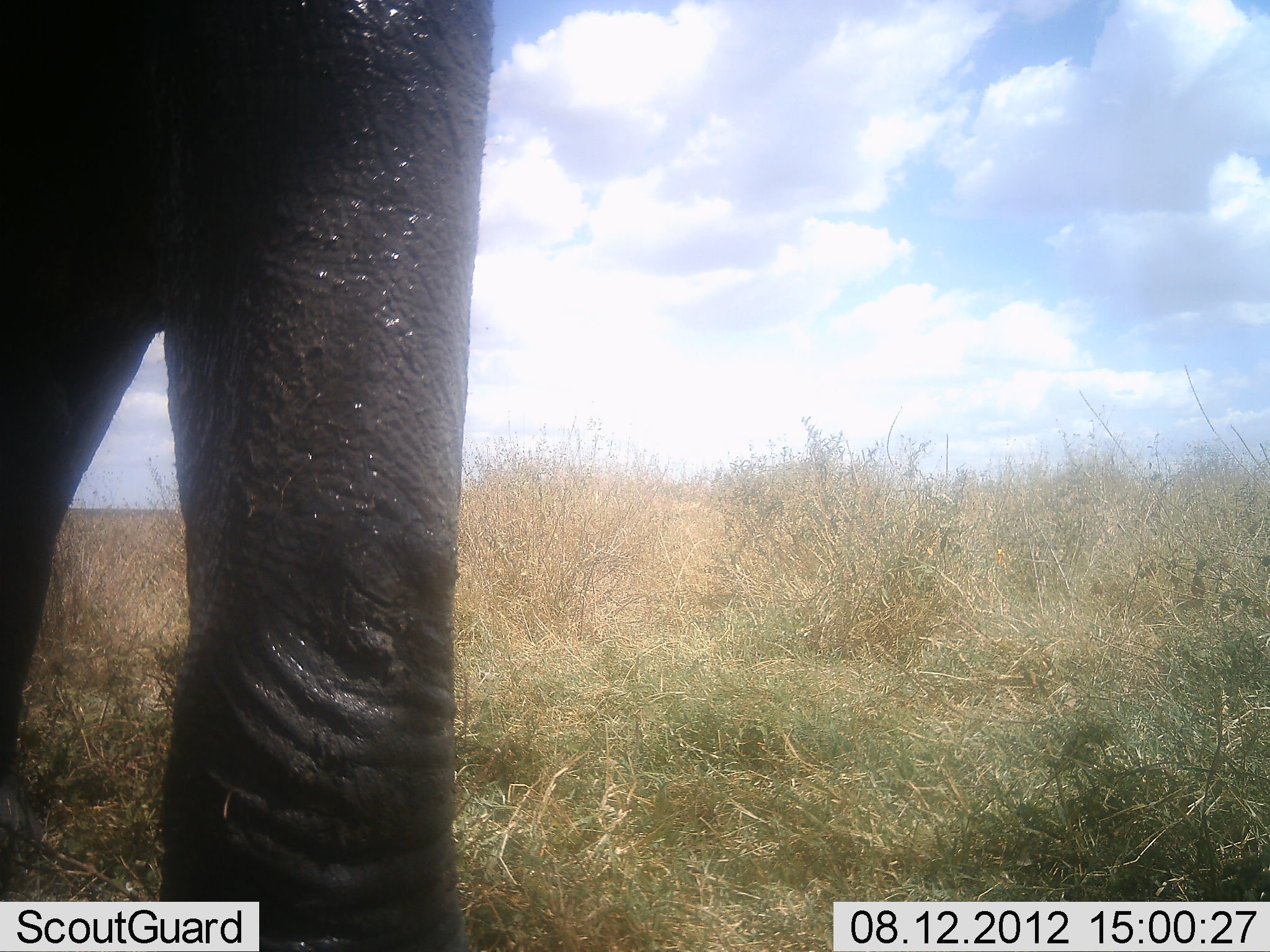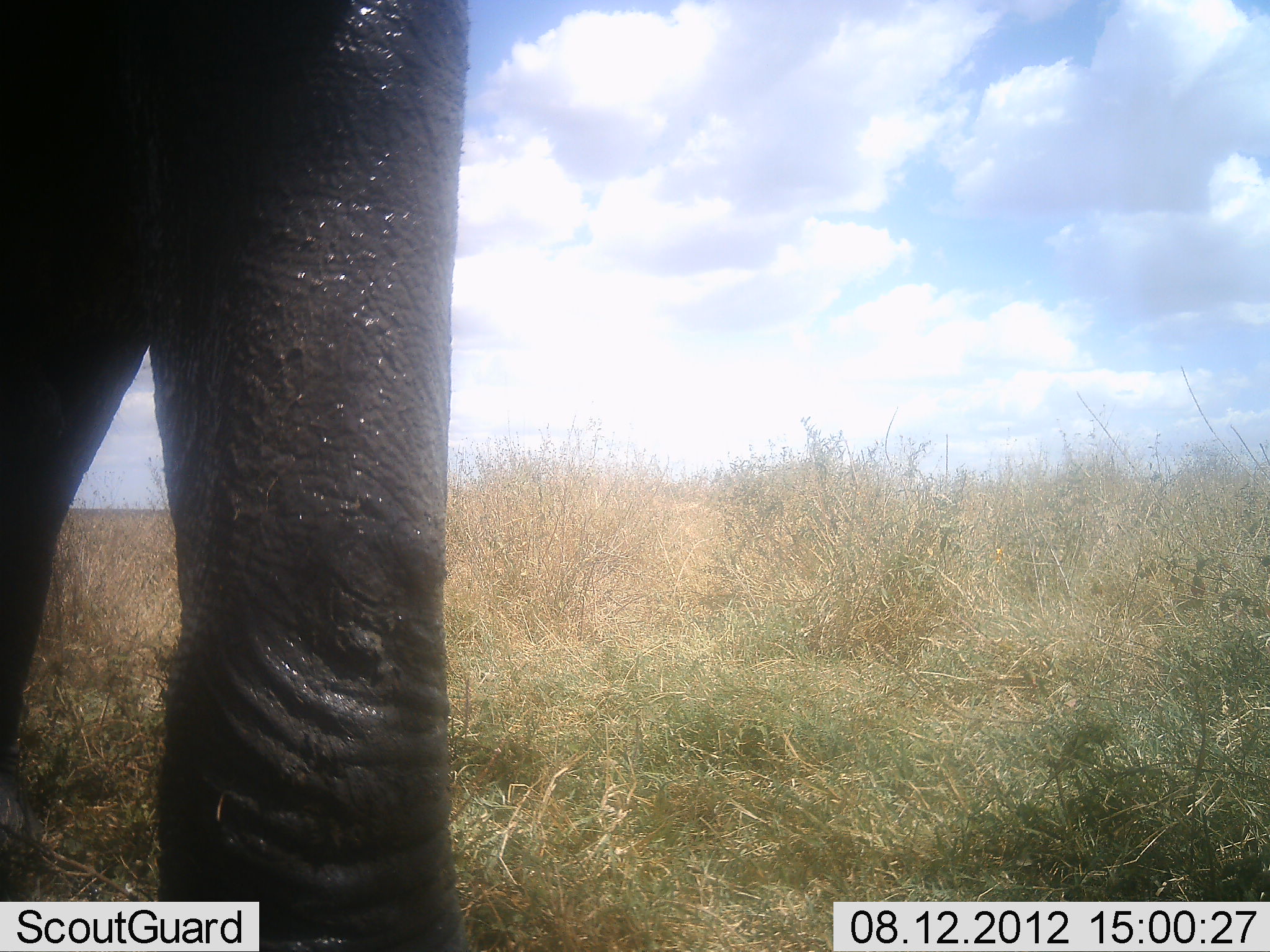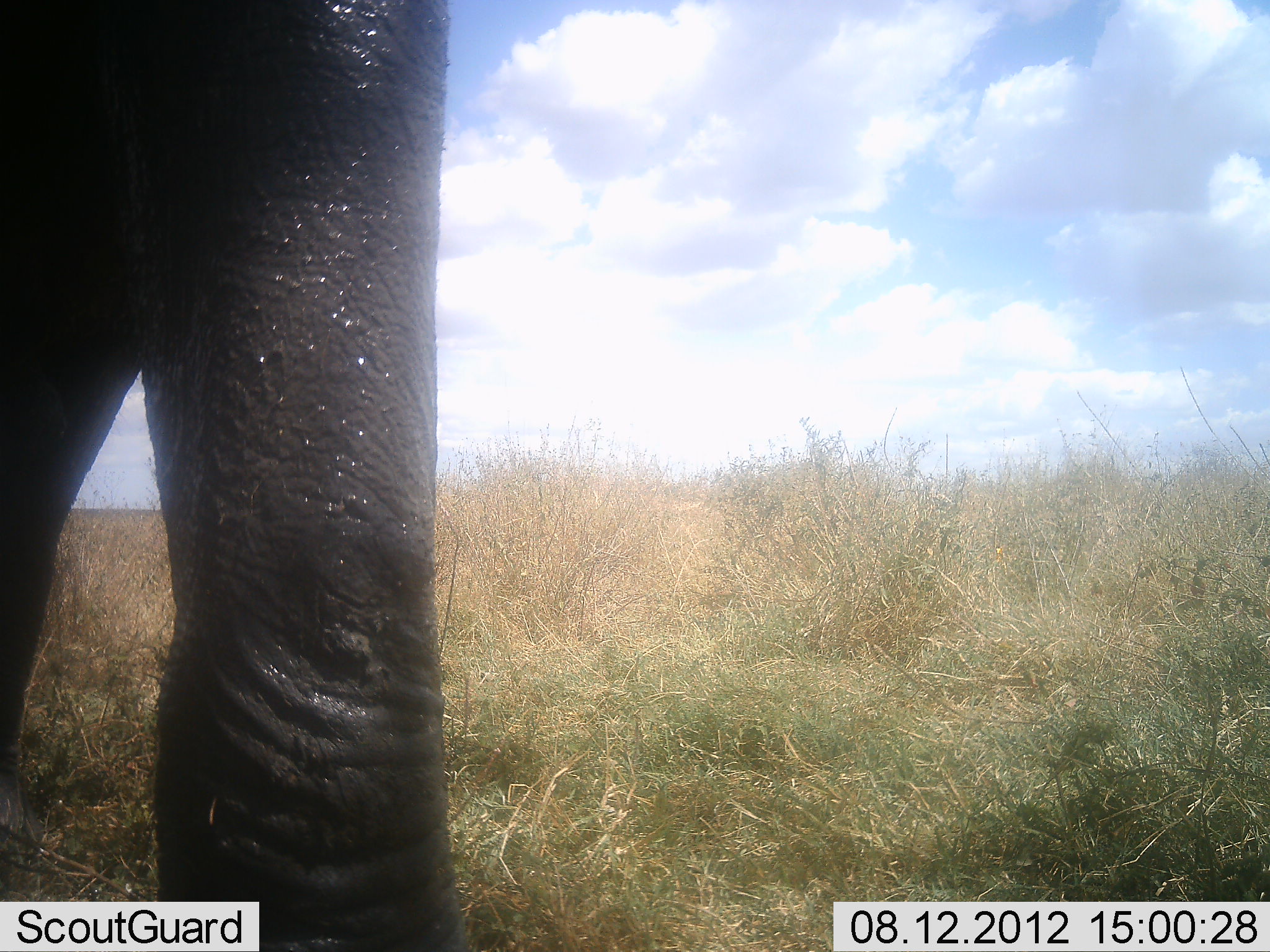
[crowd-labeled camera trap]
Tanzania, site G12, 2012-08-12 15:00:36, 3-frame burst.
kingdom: Animalia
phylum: Chordata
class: Mammalia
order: Proboscidea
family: Elephantidae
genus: Loxodonta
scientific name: Loxodonta africana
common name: african bush elephant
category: elephant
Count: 1.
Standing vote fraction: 100%.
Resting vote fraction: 0%.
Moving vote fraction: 0%.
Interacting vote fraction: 0%.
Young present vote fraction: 0%.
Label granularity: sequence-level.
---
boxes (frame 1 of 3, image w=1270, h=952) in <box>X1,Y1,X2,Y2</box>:
animal: <box>1,0,495,951</box>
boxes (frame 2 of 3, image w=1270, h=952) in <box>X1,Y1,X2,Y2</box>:
animal: <box>1,1,473,952</box>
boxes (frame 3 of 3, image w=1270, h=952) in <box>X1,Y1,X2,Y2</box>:
animal: <box>1,1,450,952</box>